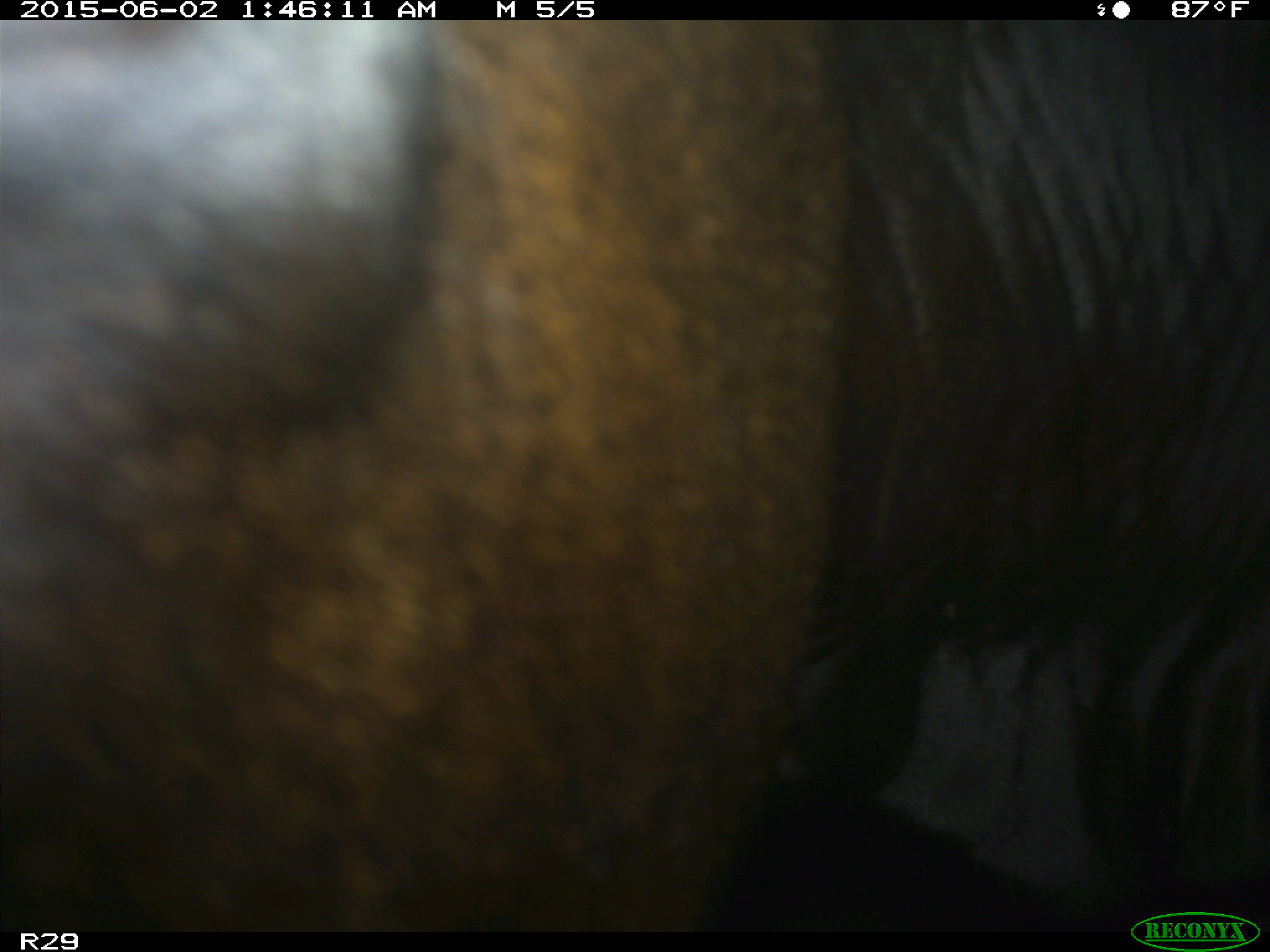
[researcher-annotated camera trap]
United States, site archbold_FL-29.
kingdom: Animalia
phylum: Chordata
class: Mammalia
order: Artiodactyla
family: Bovidae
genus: Bos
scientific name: Bos taurus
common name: domestic cow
Bos taurus (domestic cow).